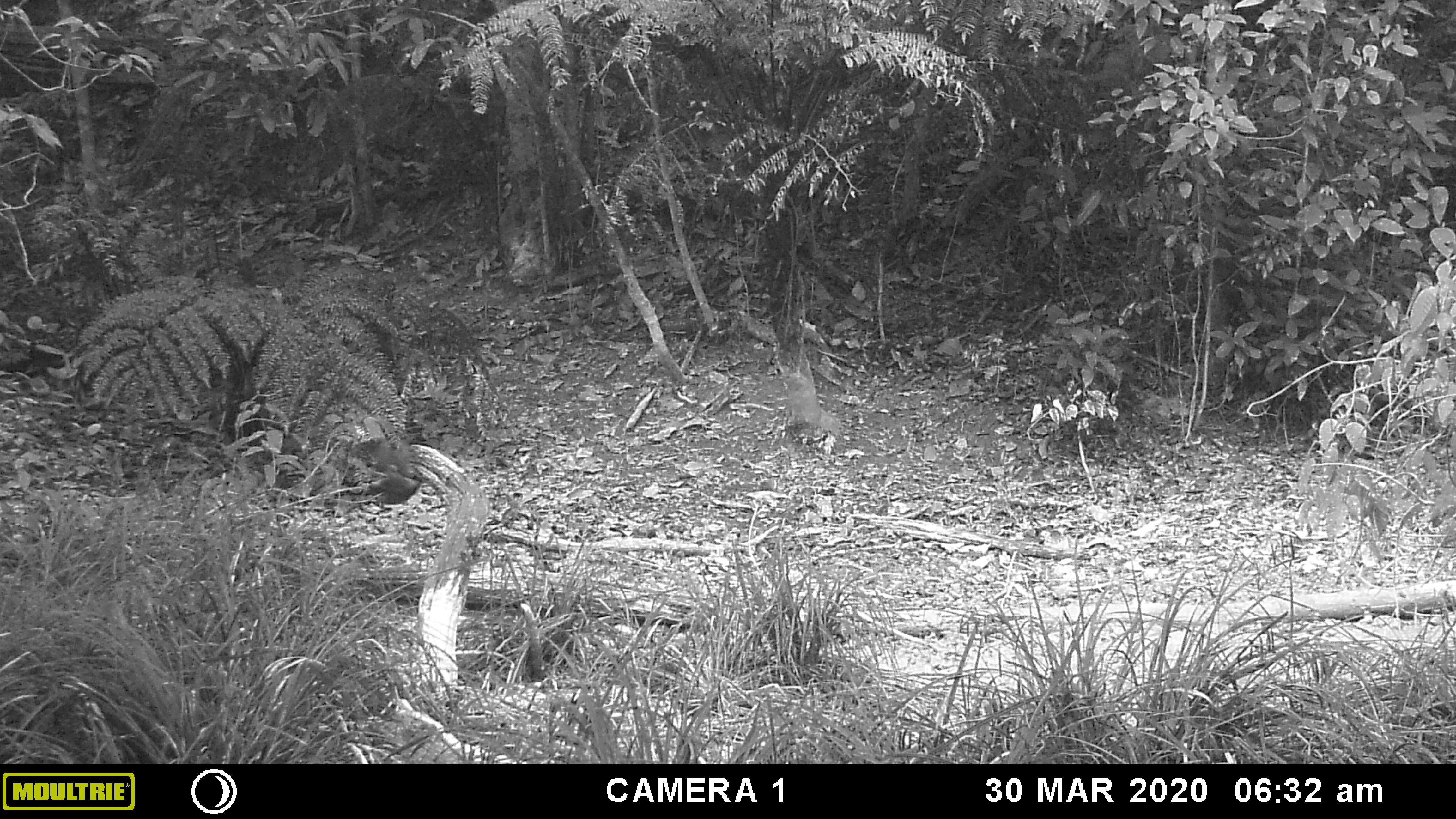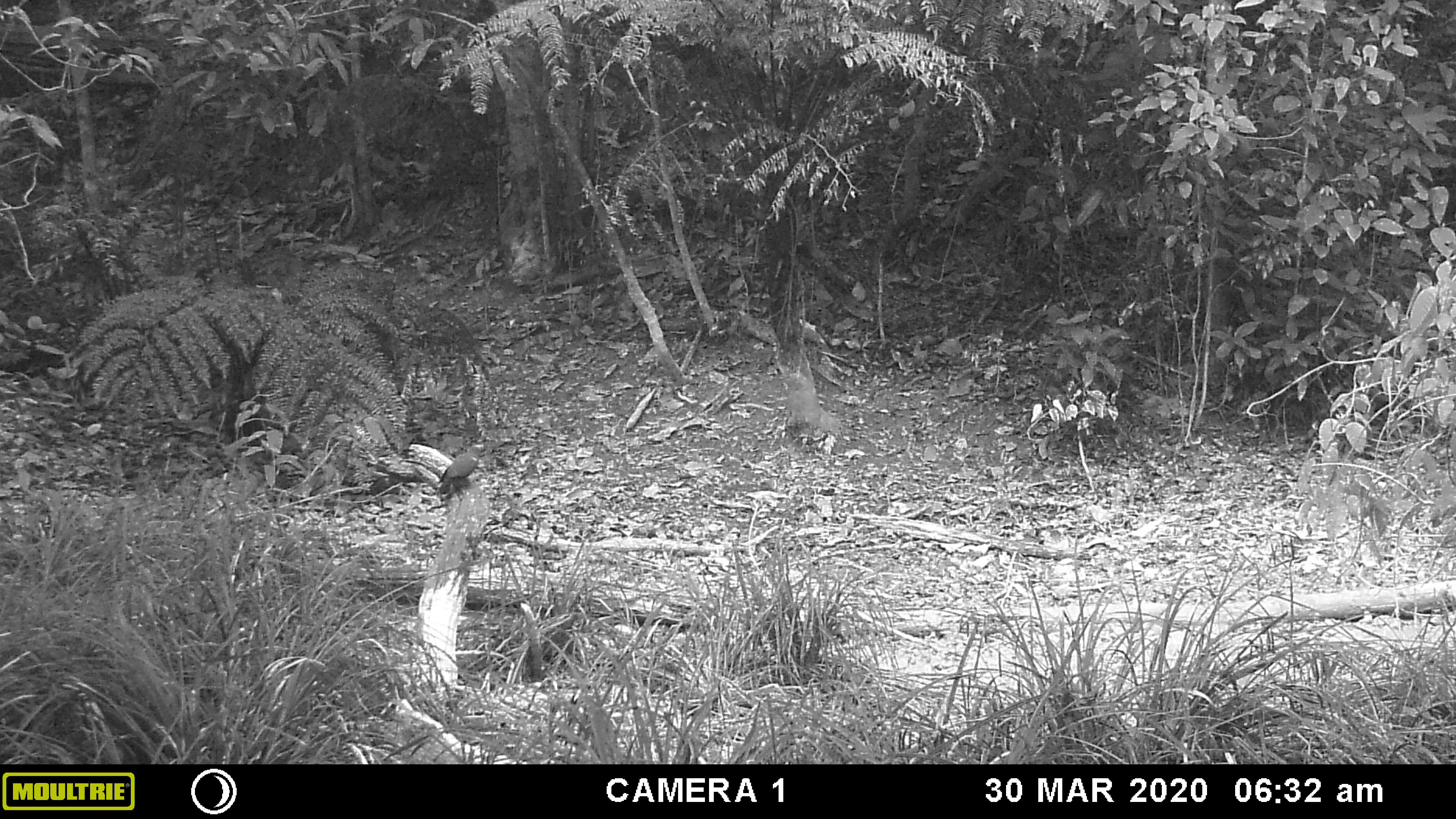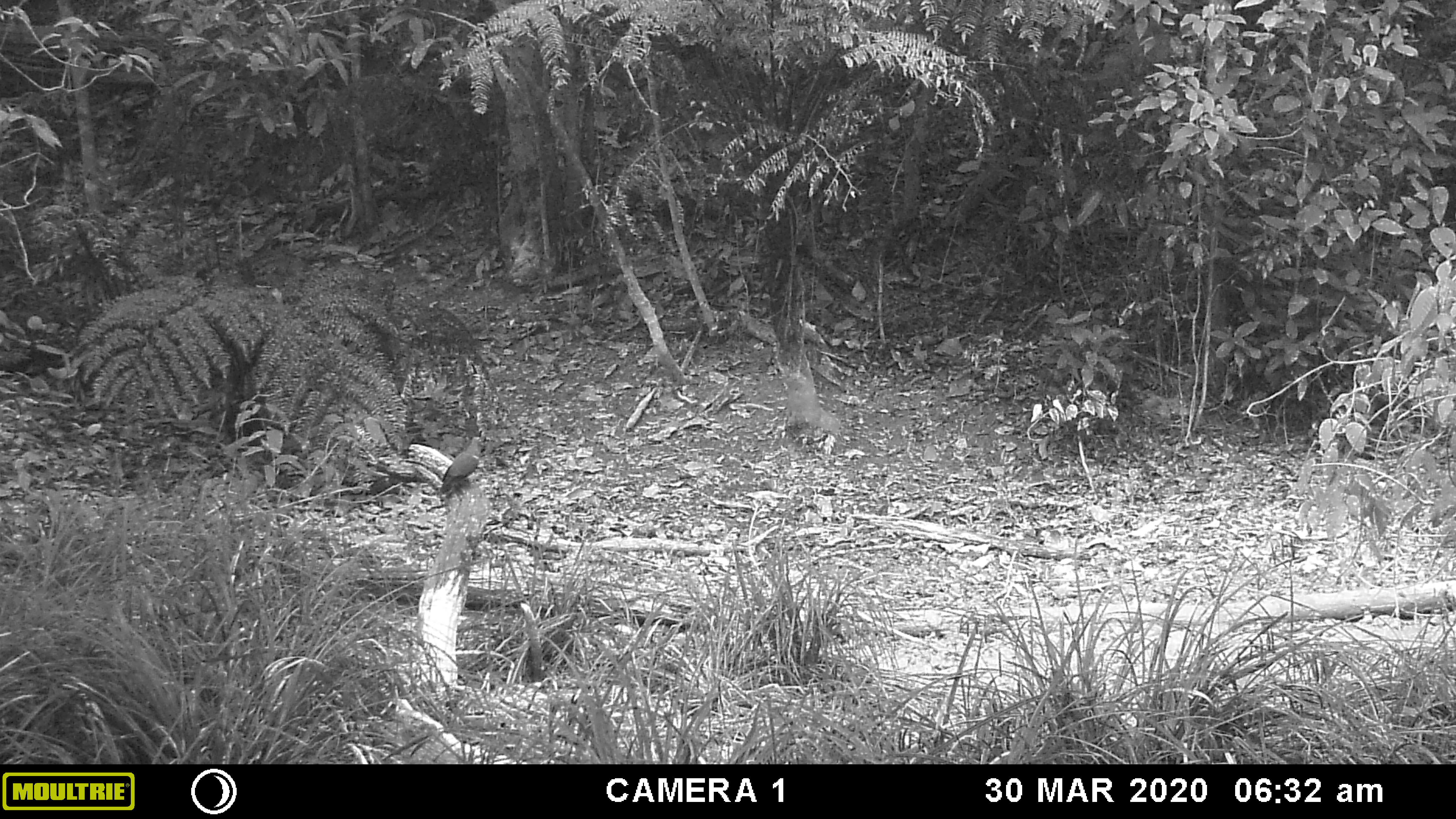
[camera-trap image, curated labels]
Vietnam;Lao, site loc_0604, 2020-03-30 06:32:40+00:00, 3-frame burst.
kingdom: Animalia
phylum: Chordata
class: Aves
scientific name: Aves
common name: bird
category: unidentified bird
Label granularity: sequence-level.